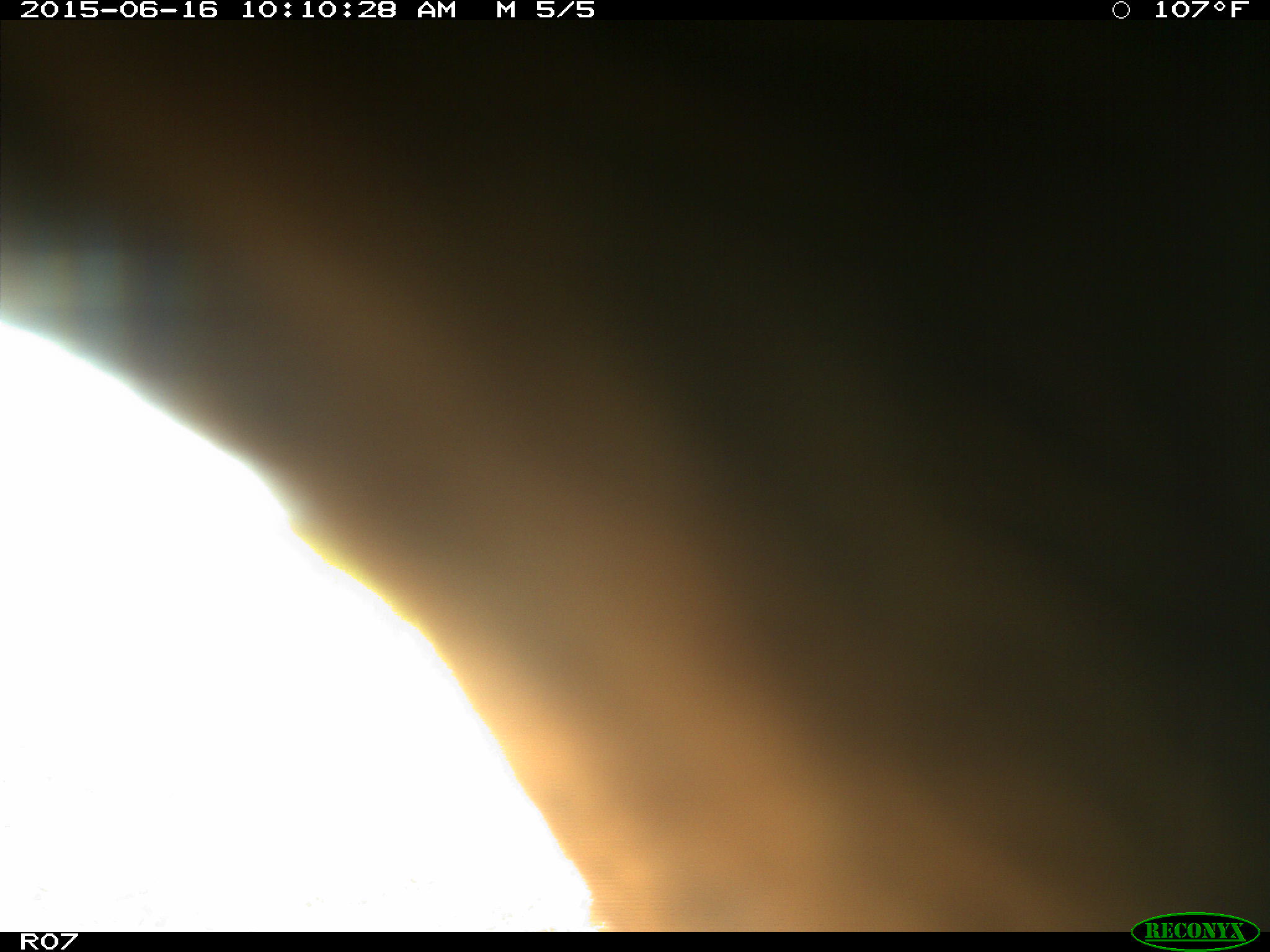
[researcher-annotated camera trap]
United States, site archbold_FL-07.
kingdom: Animalia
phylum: Chordata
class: Mammalia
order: Artiodactyla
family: Bovidae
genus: Bos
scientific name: Bos taurus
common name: domestic cow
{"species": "Bos taurus (domestic cow)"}